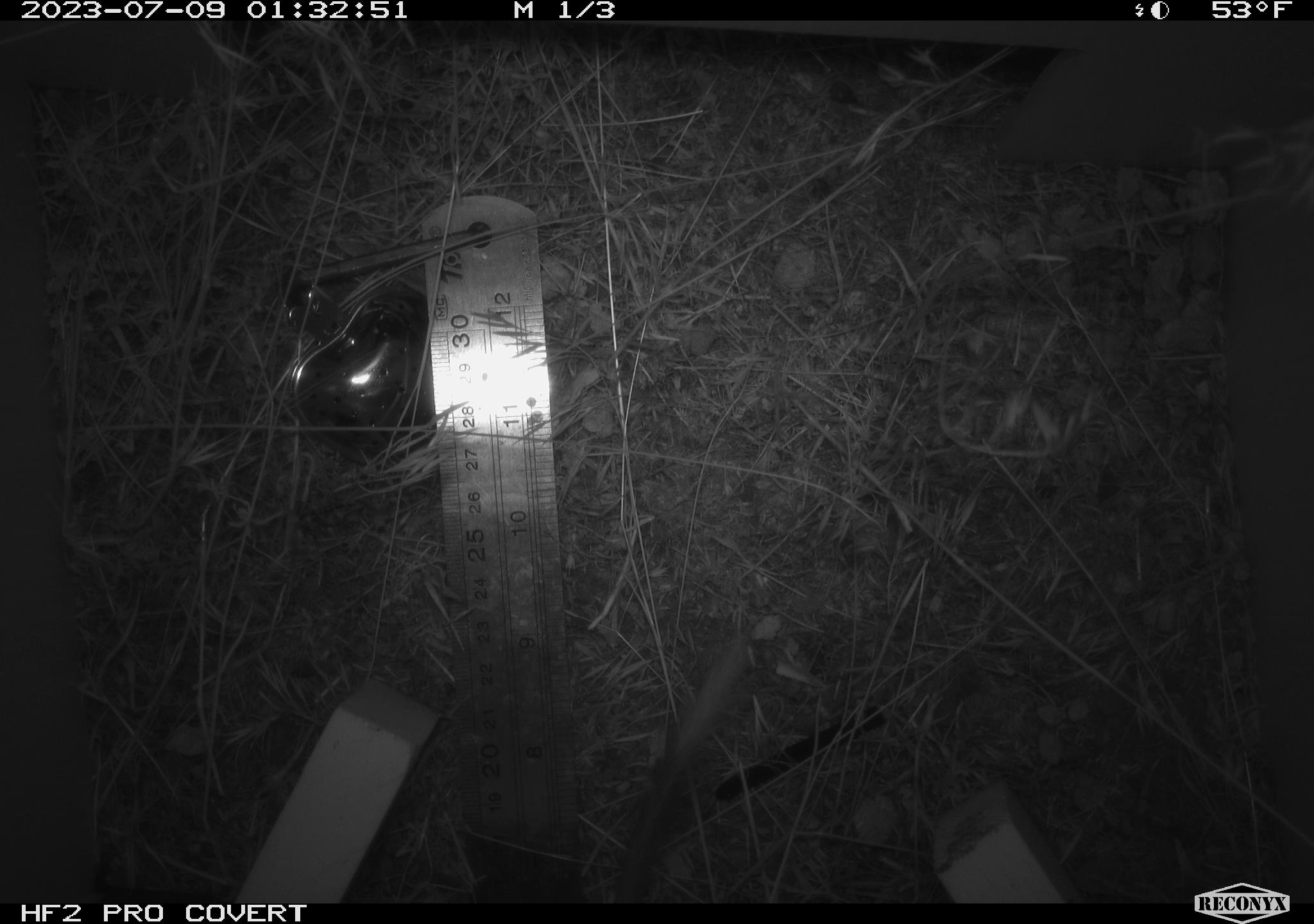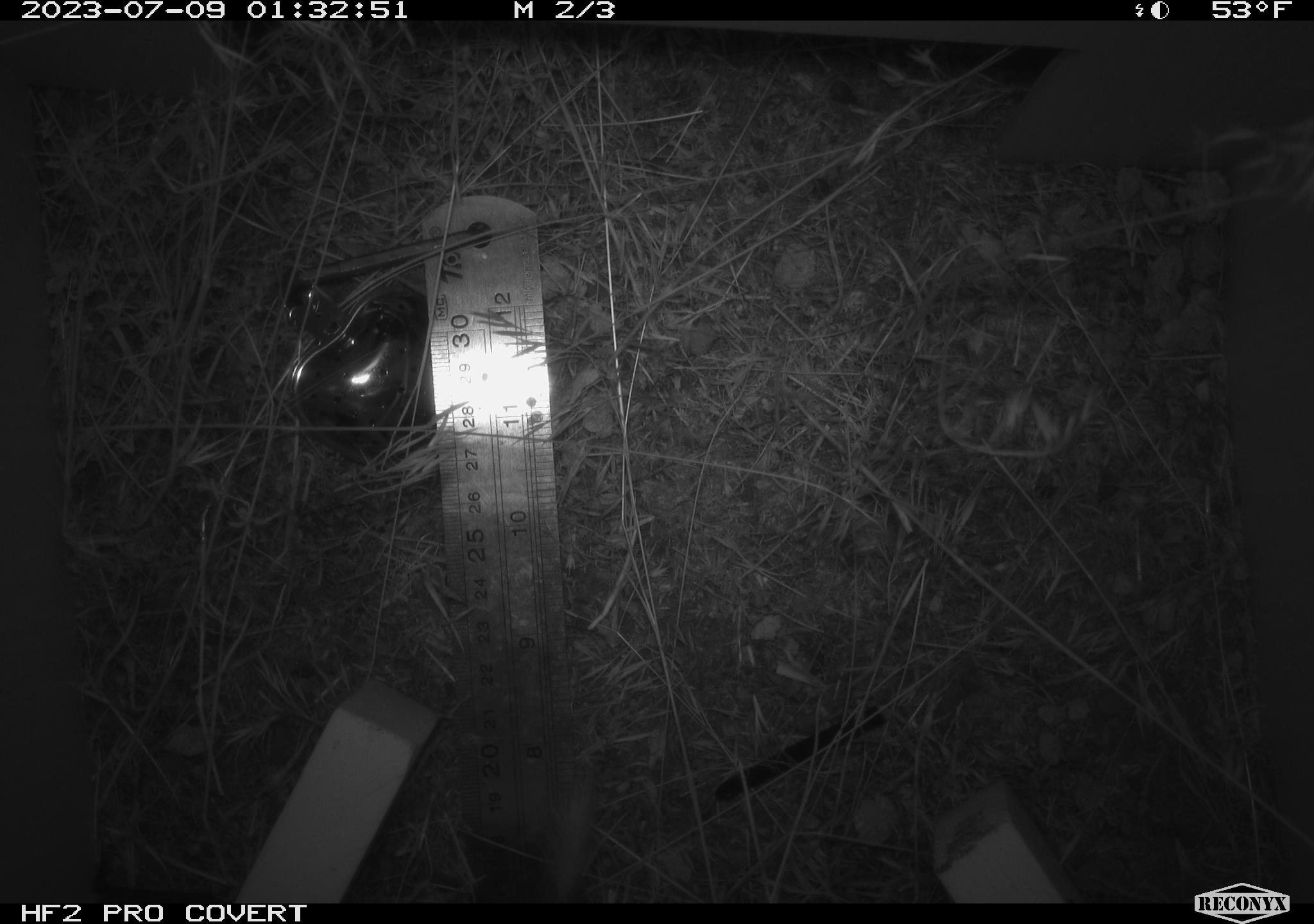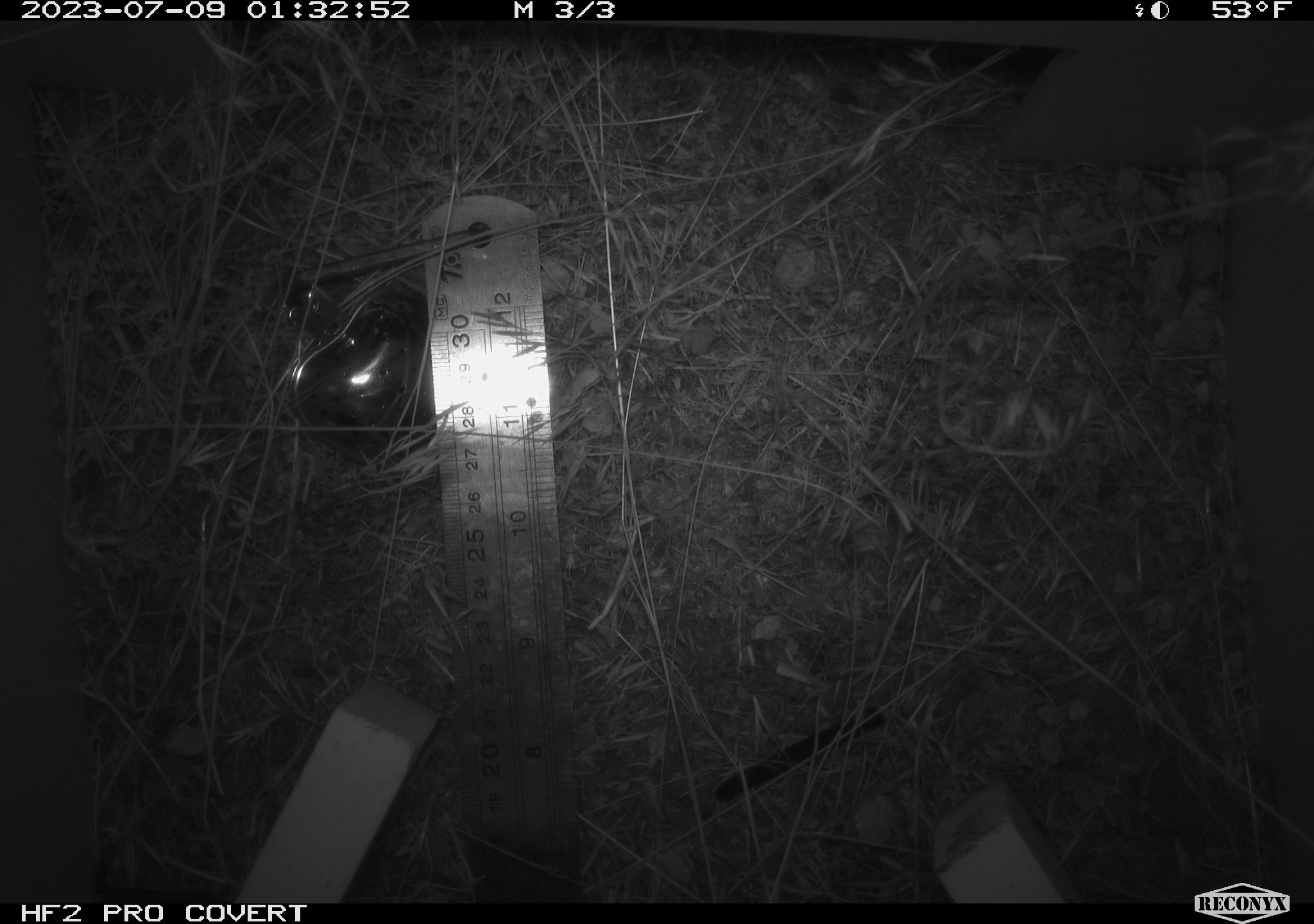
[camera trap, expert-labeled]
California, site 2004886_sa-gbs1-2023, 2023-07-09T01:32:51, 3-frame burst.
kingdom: Animalia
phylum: Chordata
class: Mammalia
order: Rodentia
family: Heteromyidae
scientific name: Heteromyidae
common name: kangaroo rats and pocket mice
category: heteromyidae family